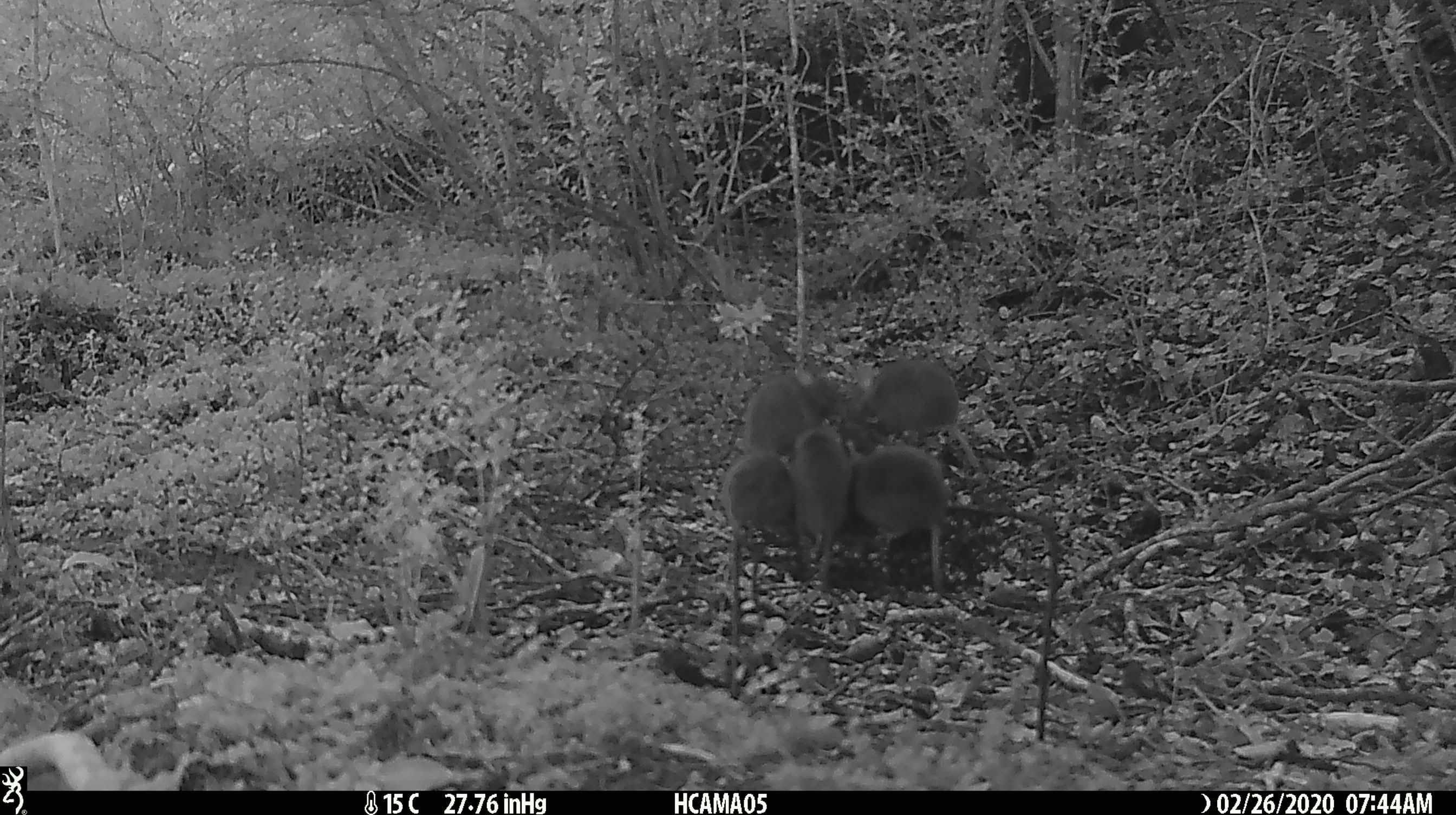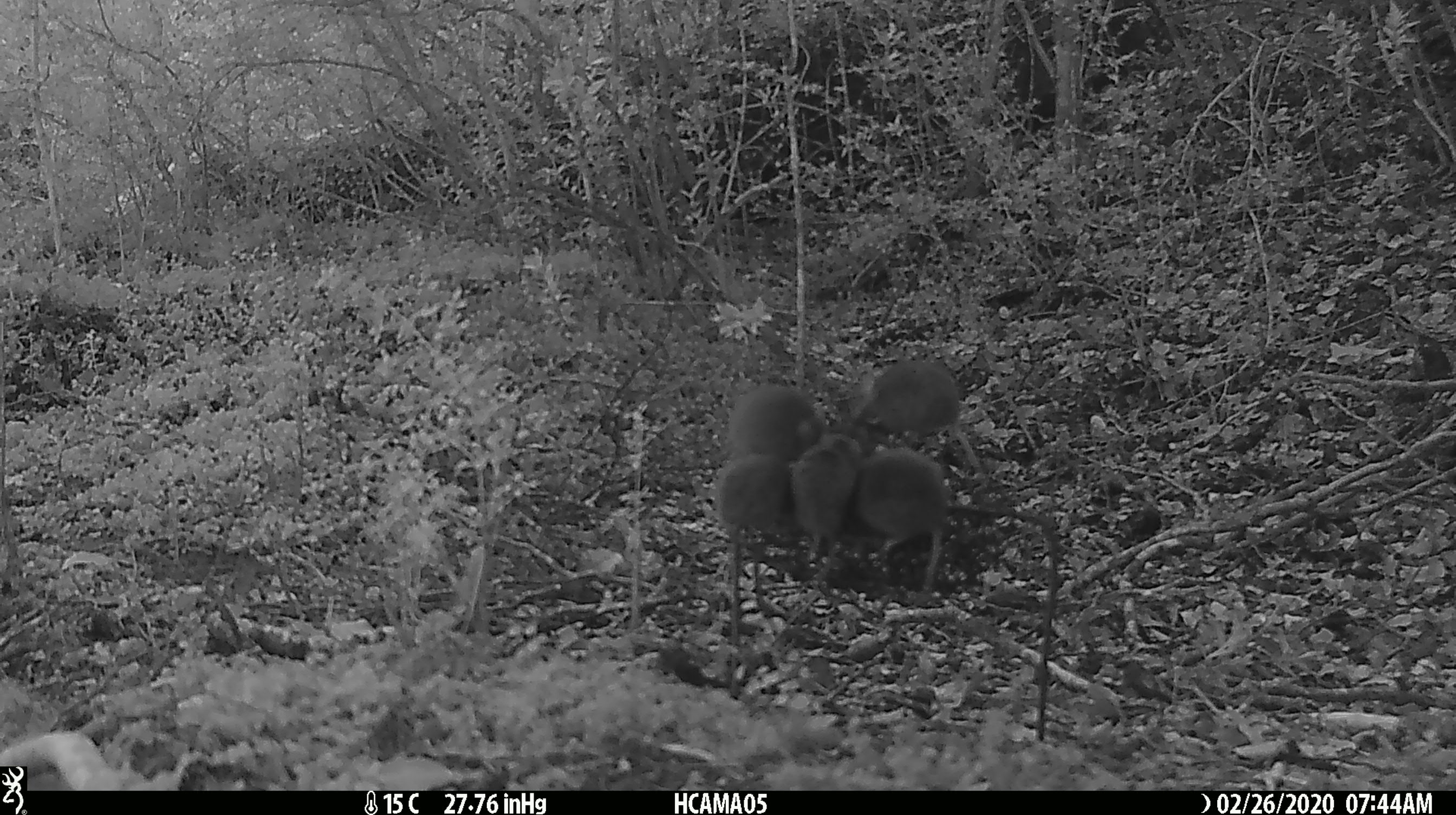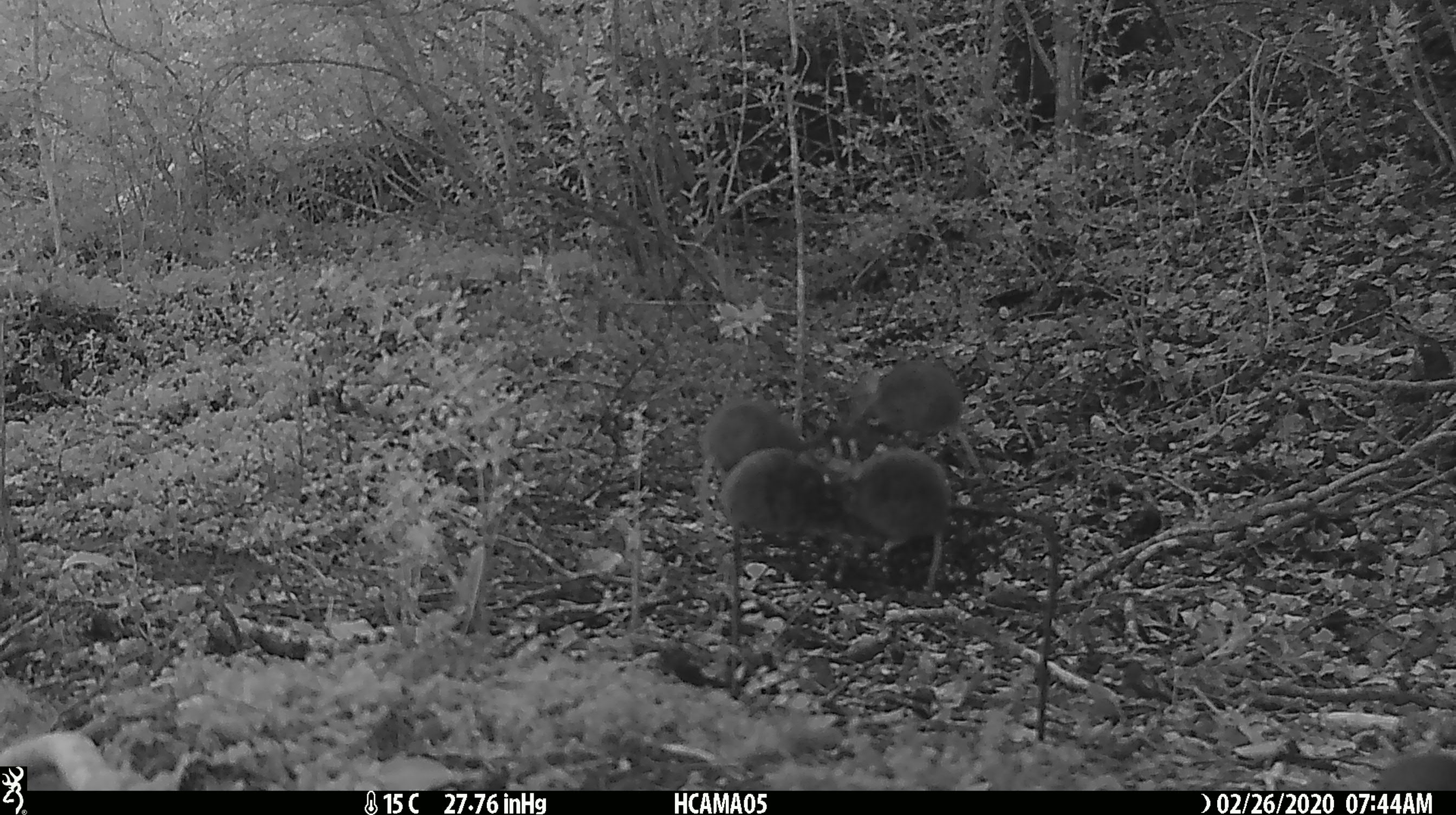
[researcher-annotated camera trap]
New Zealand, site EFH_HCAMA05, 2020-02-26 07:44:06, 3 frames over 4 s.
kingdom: Animalia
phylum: Chordata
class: Mammalia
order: Rodentia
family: Muridae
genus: Mus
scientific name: Mus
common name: mouse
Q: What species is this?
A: Mouse (Mus).